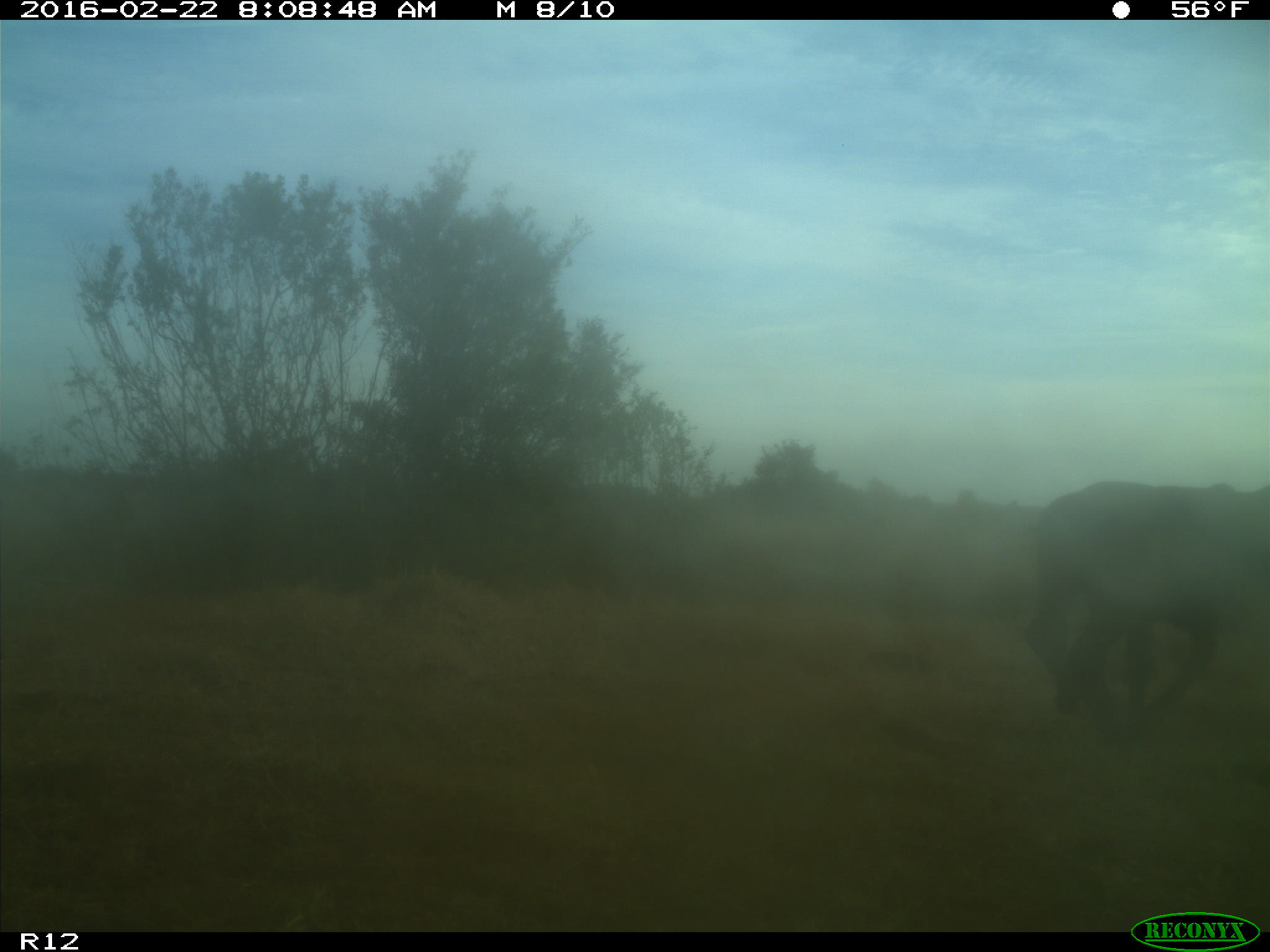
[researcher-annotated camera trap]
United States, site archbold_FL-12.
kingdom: Animalia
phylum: Chordata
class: Mammalia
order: Artiodactyla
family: Bovidae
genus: Bos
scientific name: Bos taurus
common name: domestic cow